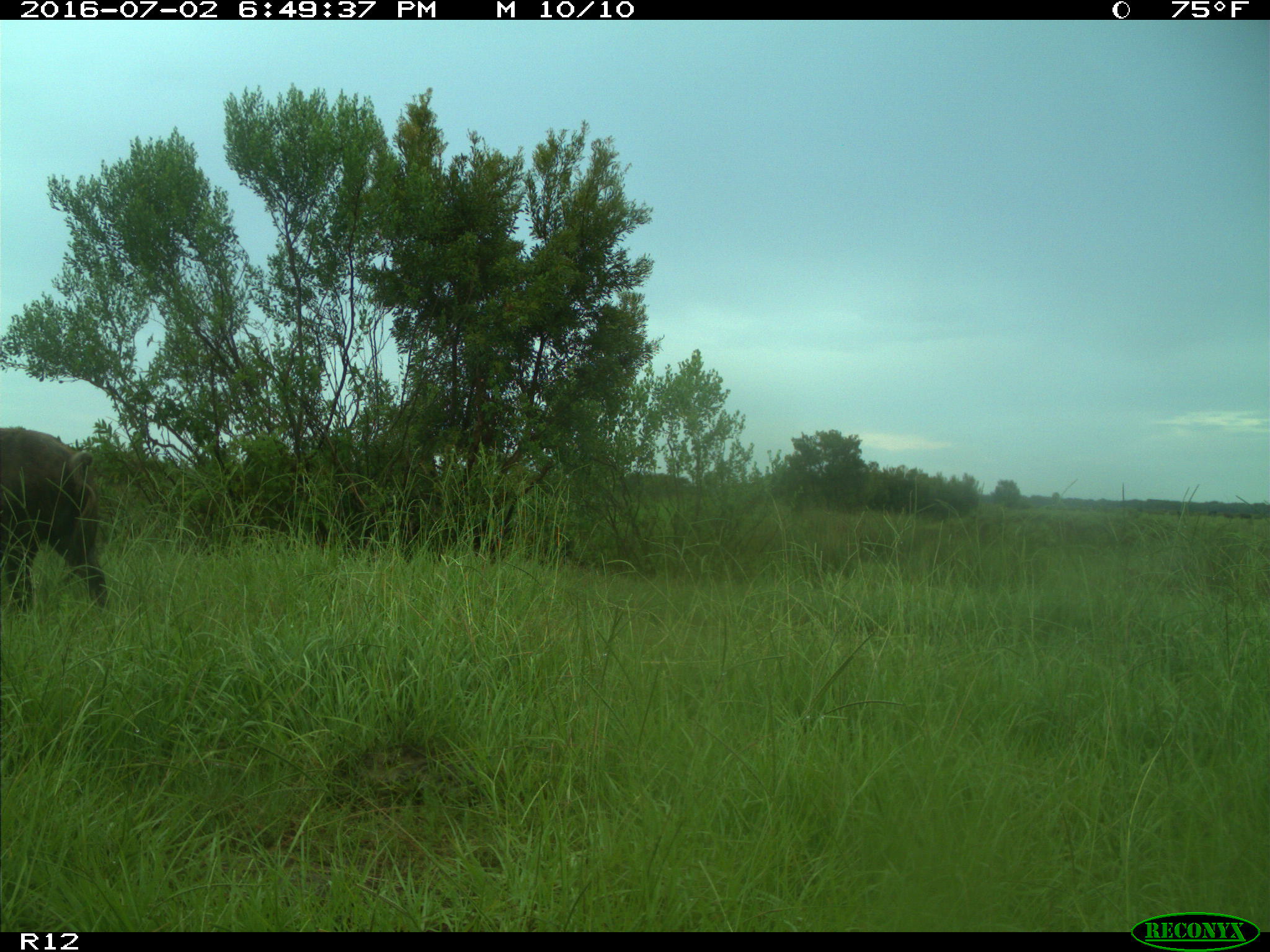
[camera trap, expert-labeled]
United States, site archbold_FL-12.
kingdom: Animalia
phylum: Chordata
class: Mammalia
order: Artiodactyla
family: Suidae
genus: Sus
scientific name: Sus scrofa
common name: wild boar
Sus scrofa (wild boar).